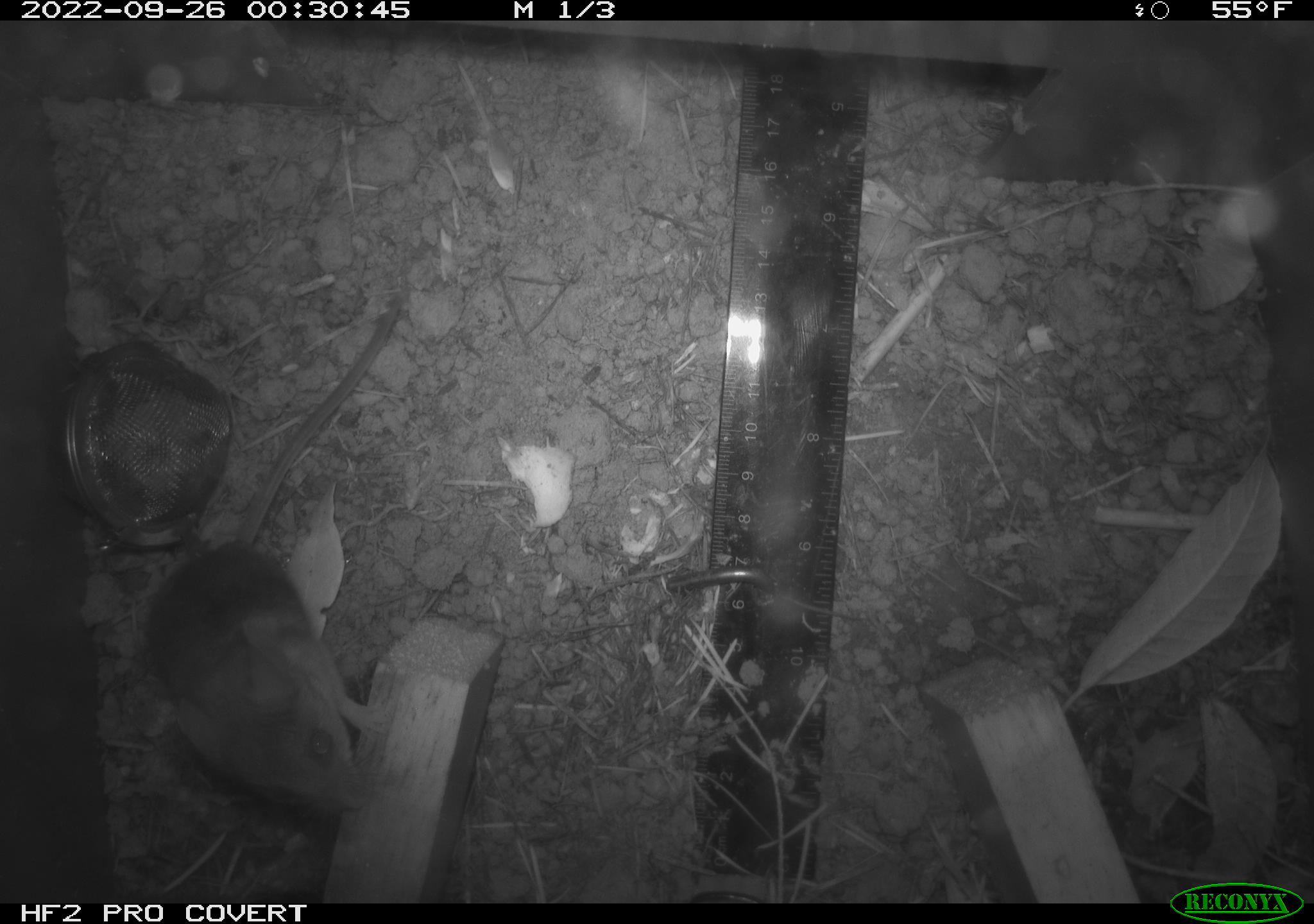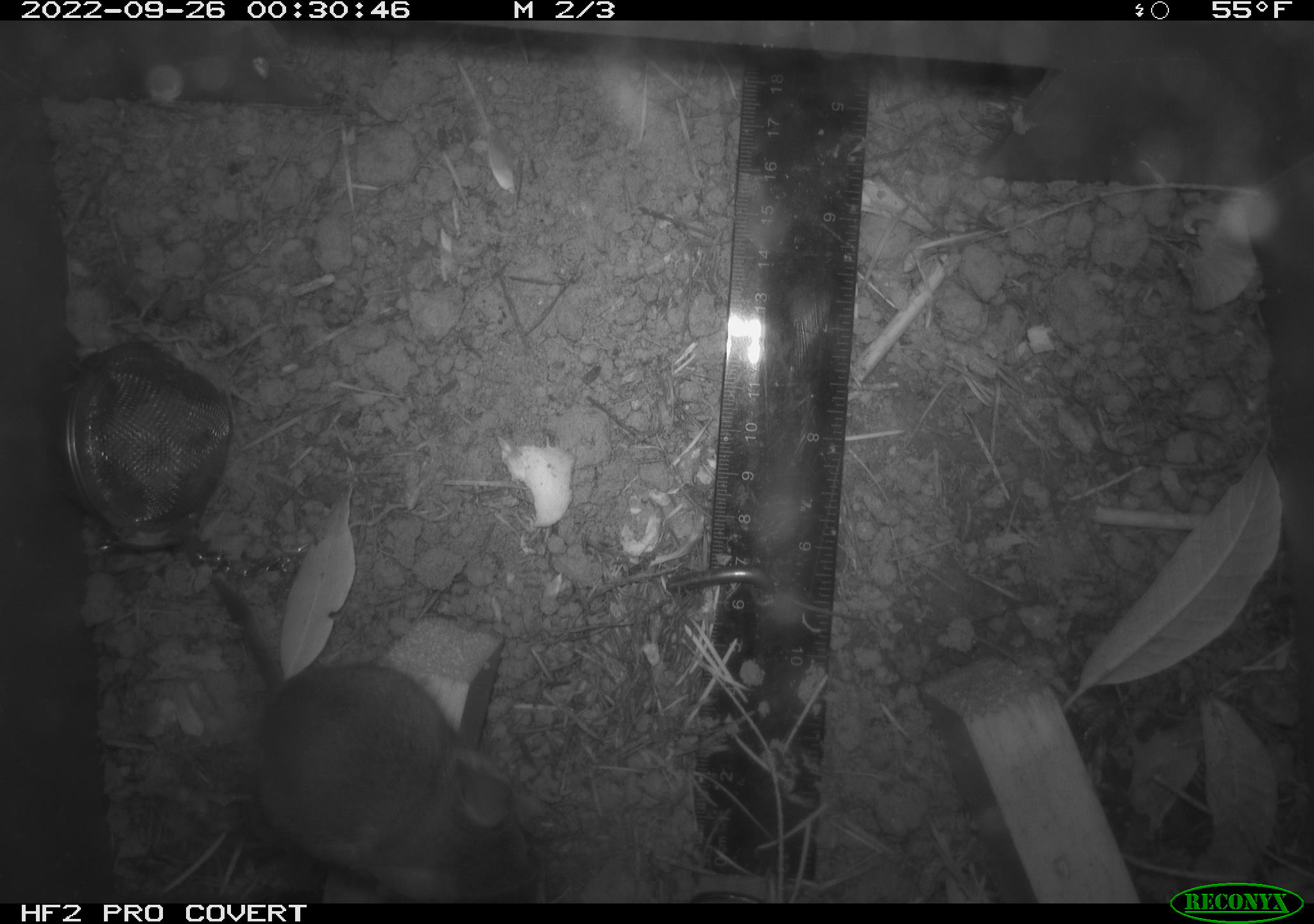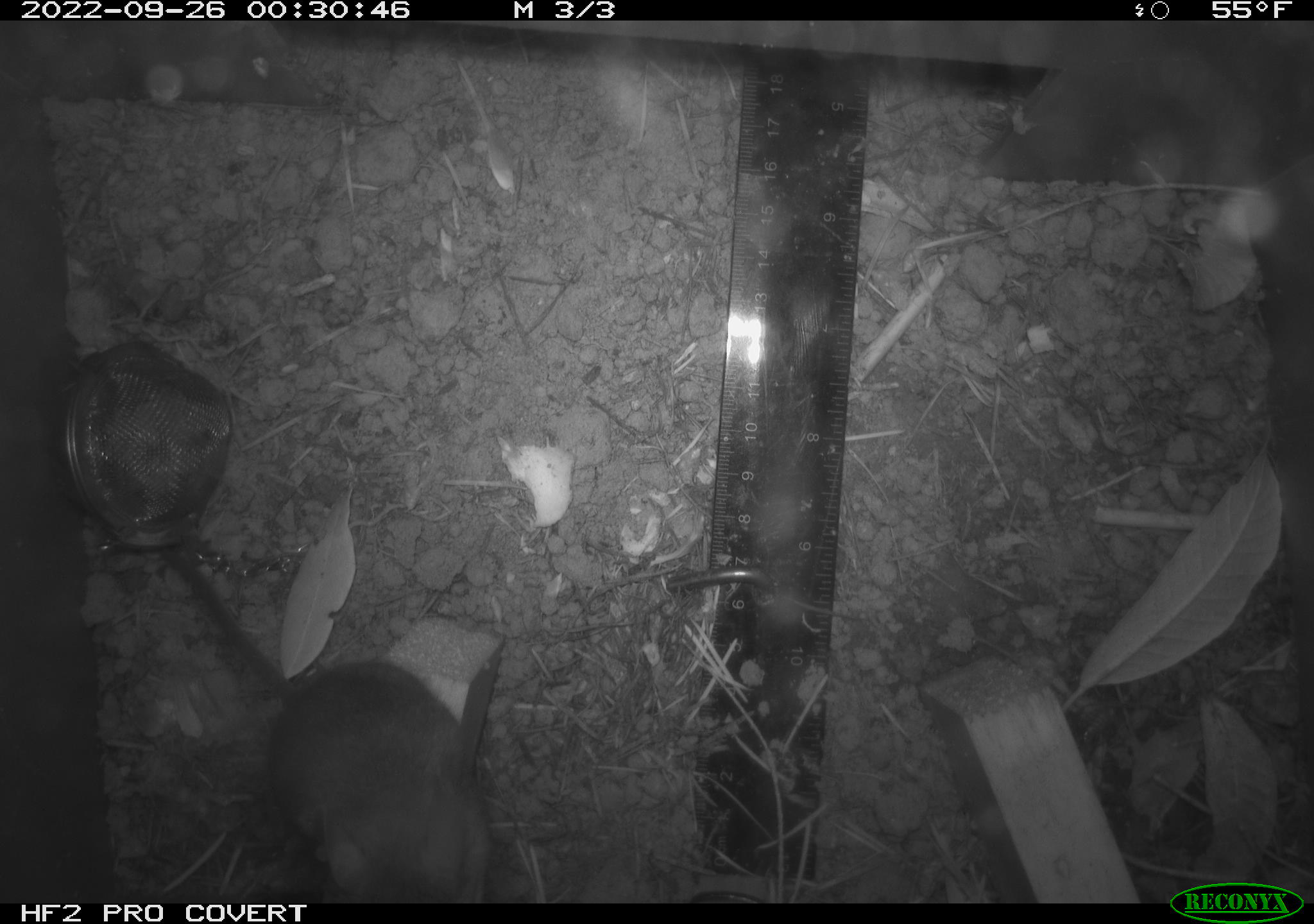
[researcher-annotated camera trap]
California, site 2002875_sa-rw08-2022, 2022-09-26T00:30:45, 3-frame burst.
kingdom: Animalia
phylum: Chordata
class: Mammalia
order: Rodentia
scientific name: Rodentia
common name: mouse species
Mouse species (Rodentia).